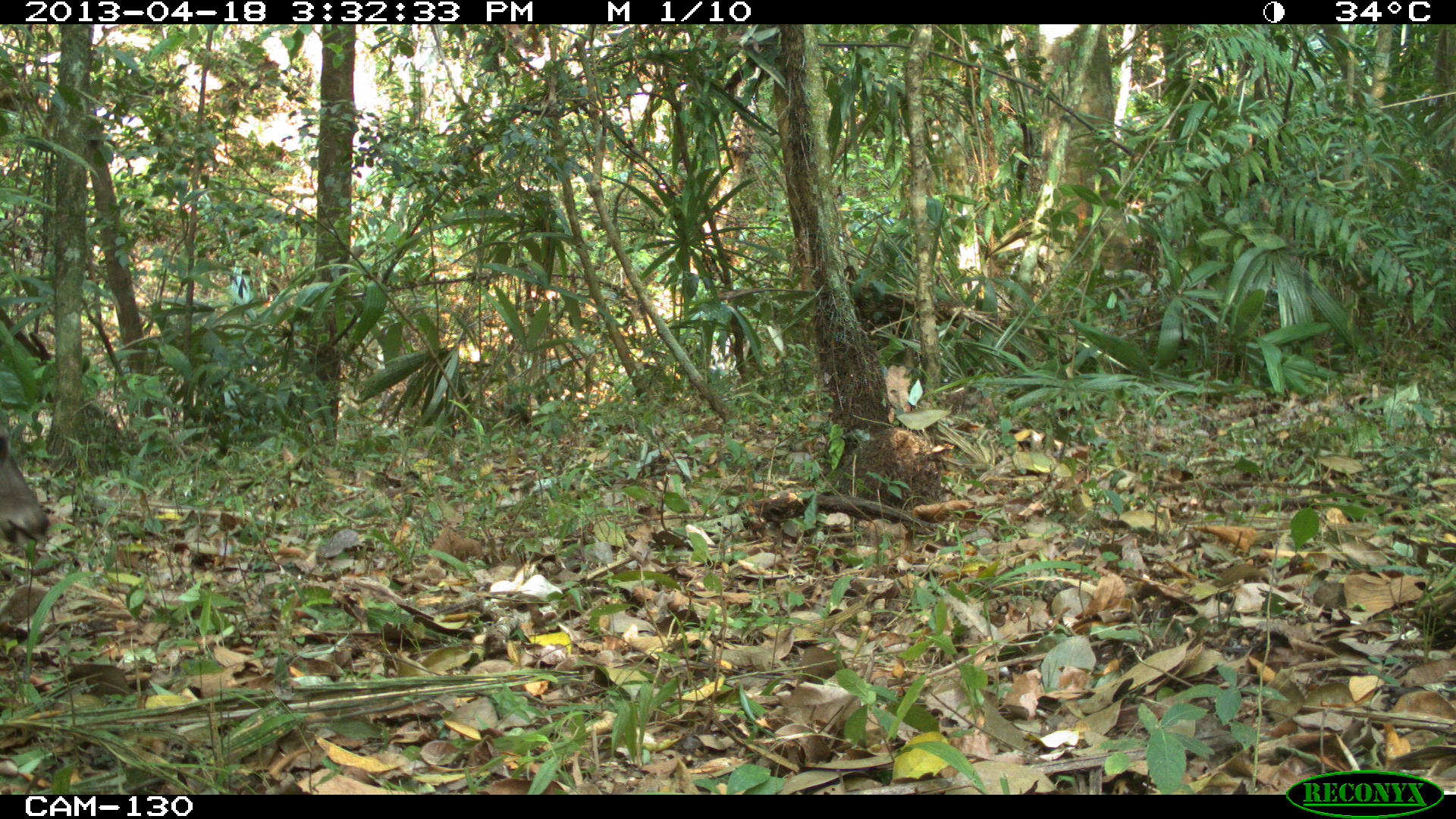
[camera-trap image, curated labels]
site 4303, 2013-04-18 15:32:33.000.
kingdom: Animalia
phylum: Chordata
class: Mammalia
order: Artiodactyla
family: Cervidae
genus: Odocoileus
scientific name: Odocoileus virginianus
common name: white-tailed deer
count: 1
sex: male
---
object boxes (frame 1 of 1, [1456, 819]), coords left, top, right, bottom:
odocoileus virginianus: 2, 416, 51, 549